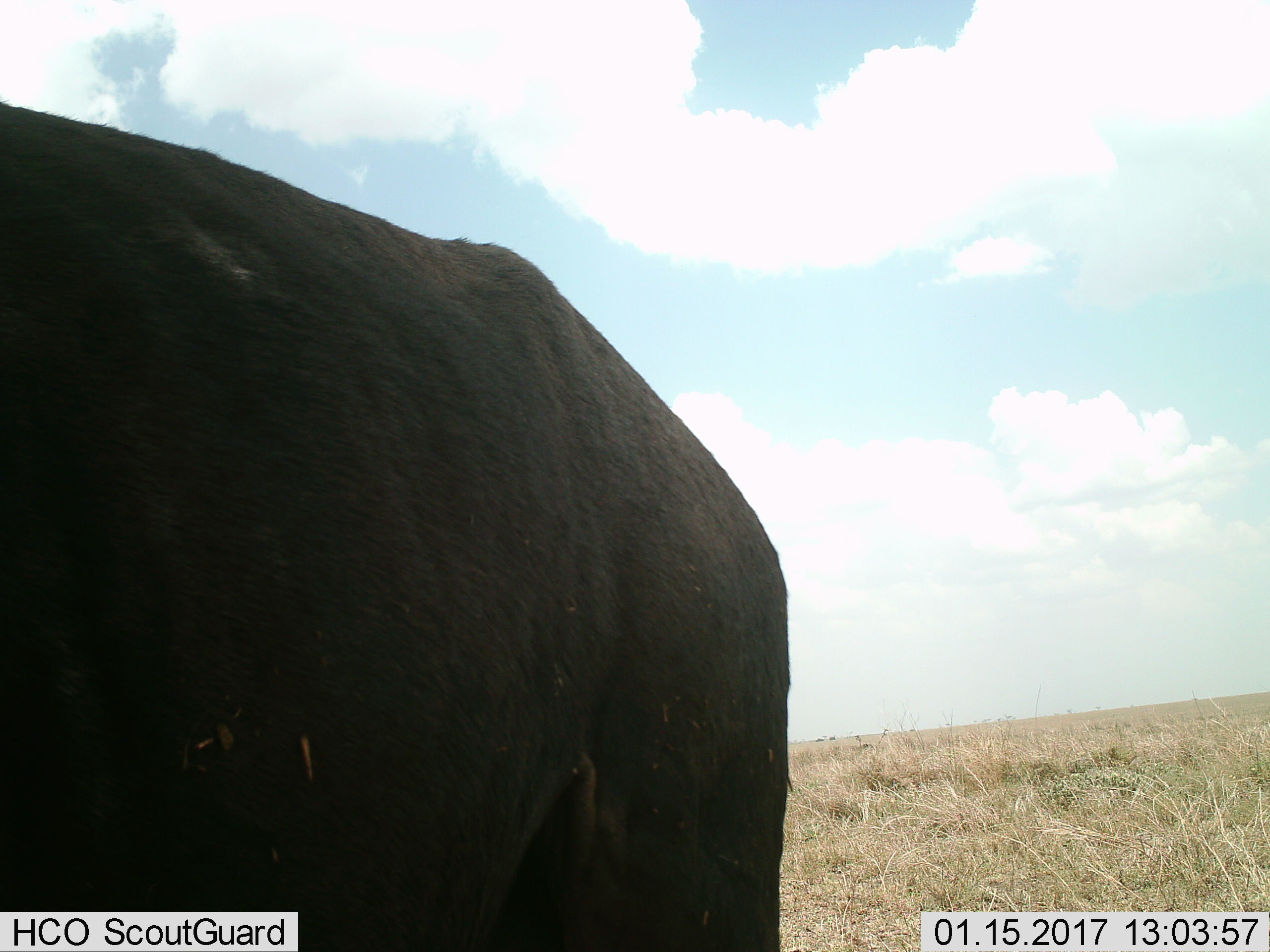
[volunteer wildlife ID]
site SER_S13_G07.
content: unidentified animal